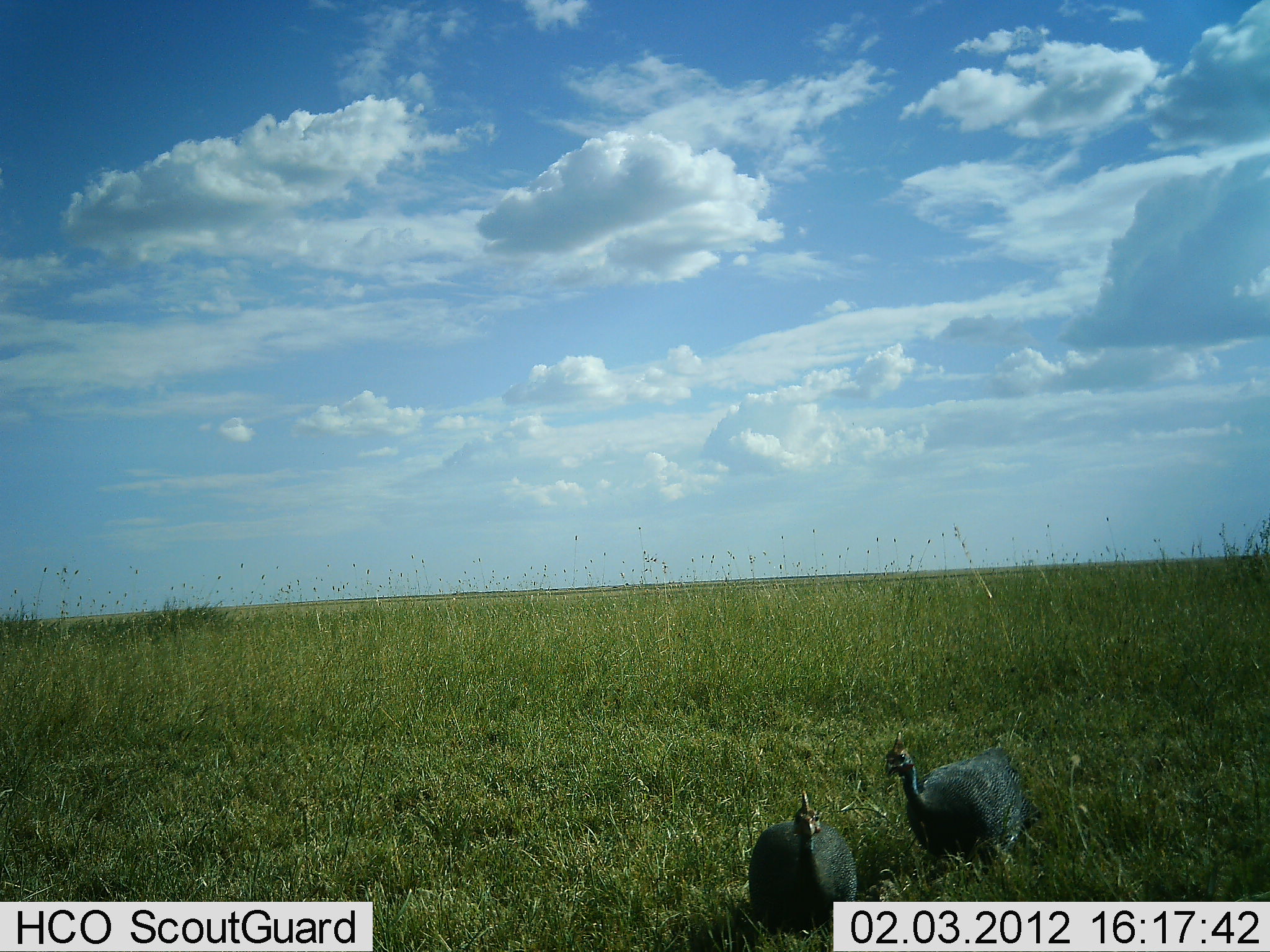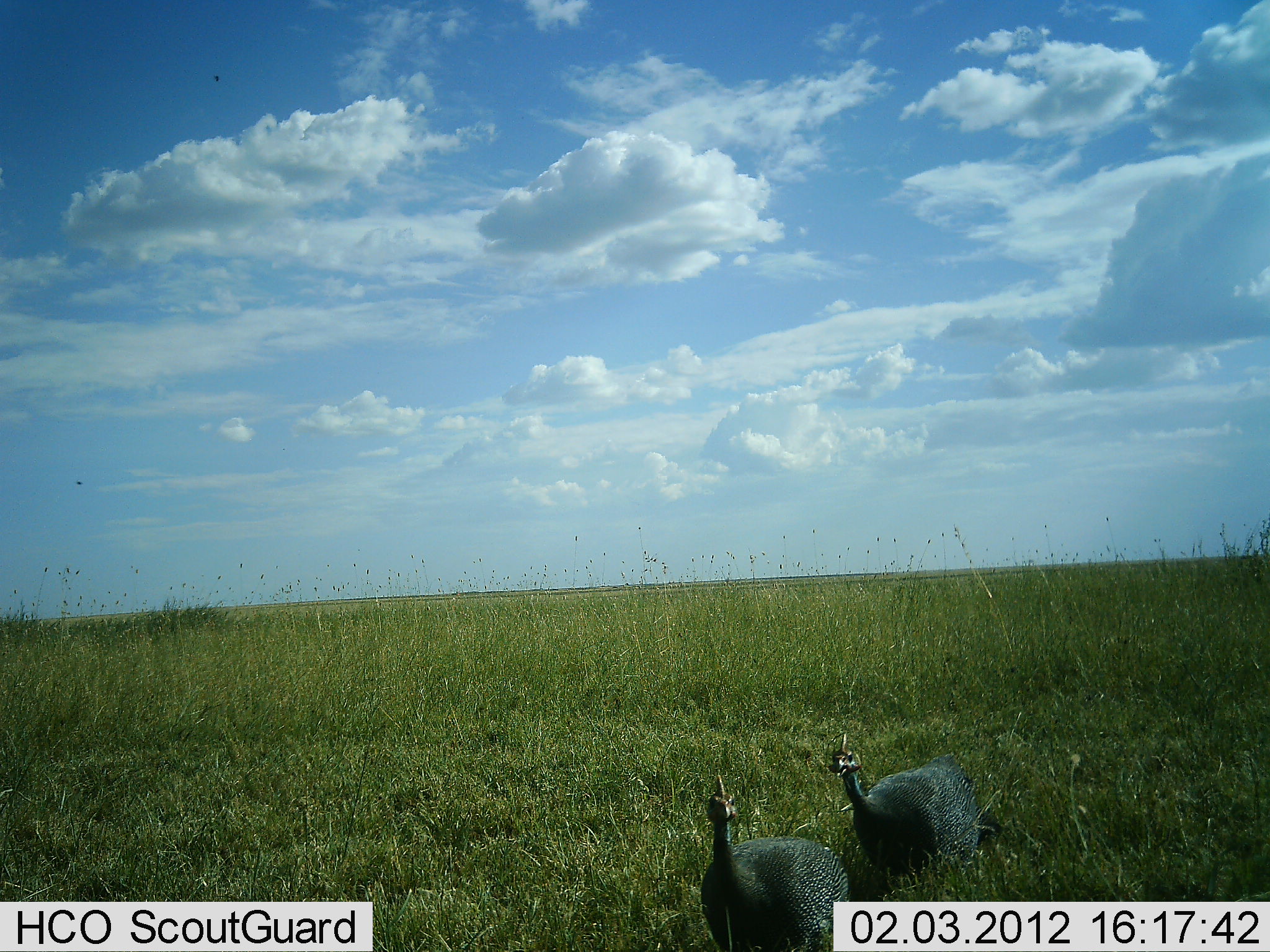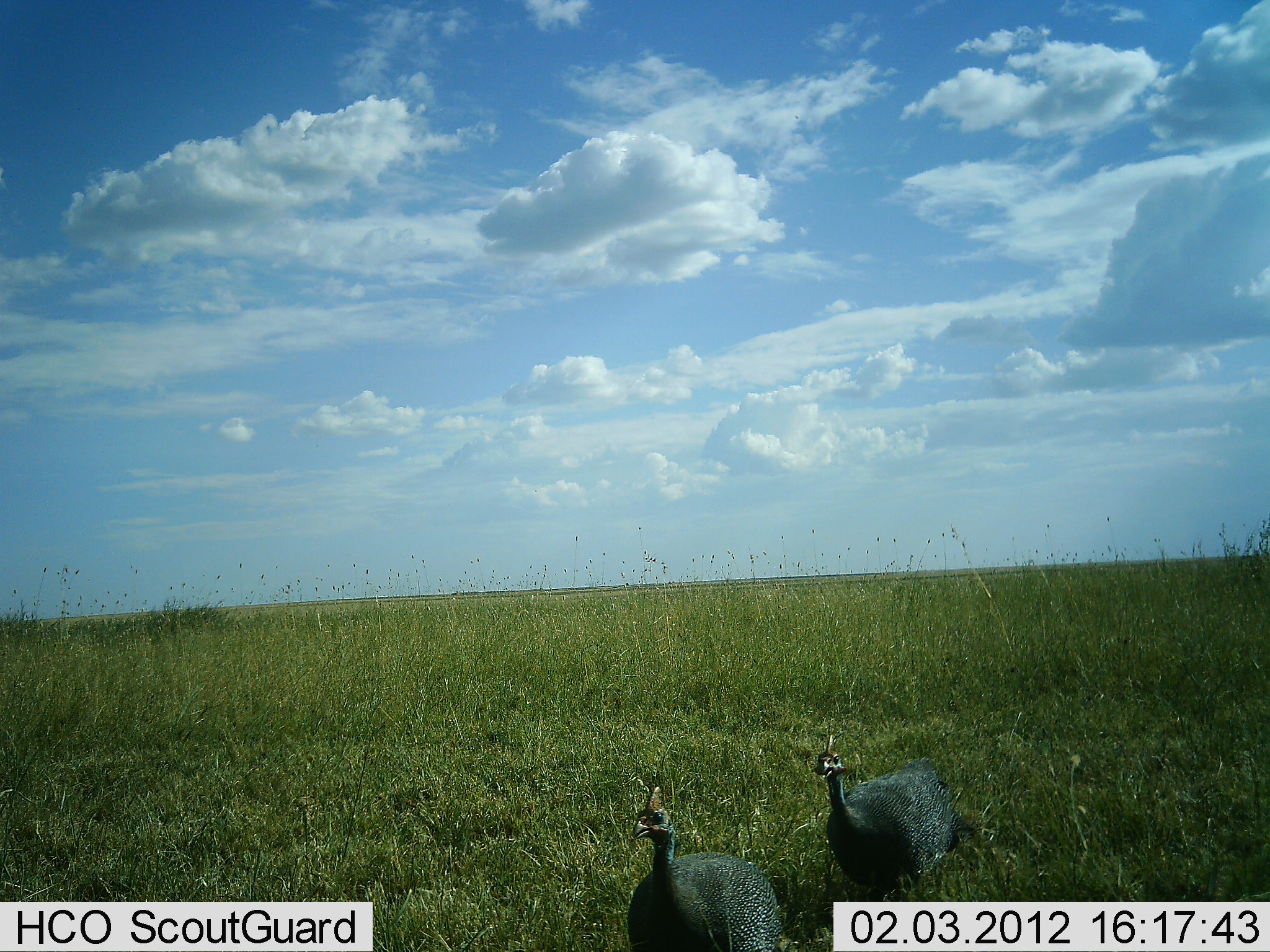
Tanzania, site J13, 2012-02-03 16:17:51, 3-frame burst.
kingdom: Animalia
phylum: Chordata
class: Aves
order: Galliformes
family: Numididae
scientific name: Numididae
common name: guinea fowl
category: guineafowl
Guineafowl (guinea fowl) (Numididae), count 2. Behavior (volunteer vote fractions): standing 6%, resting 0%, moving 94%, interacting 0%. Young present (vote fraction): 0%. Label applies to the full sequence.